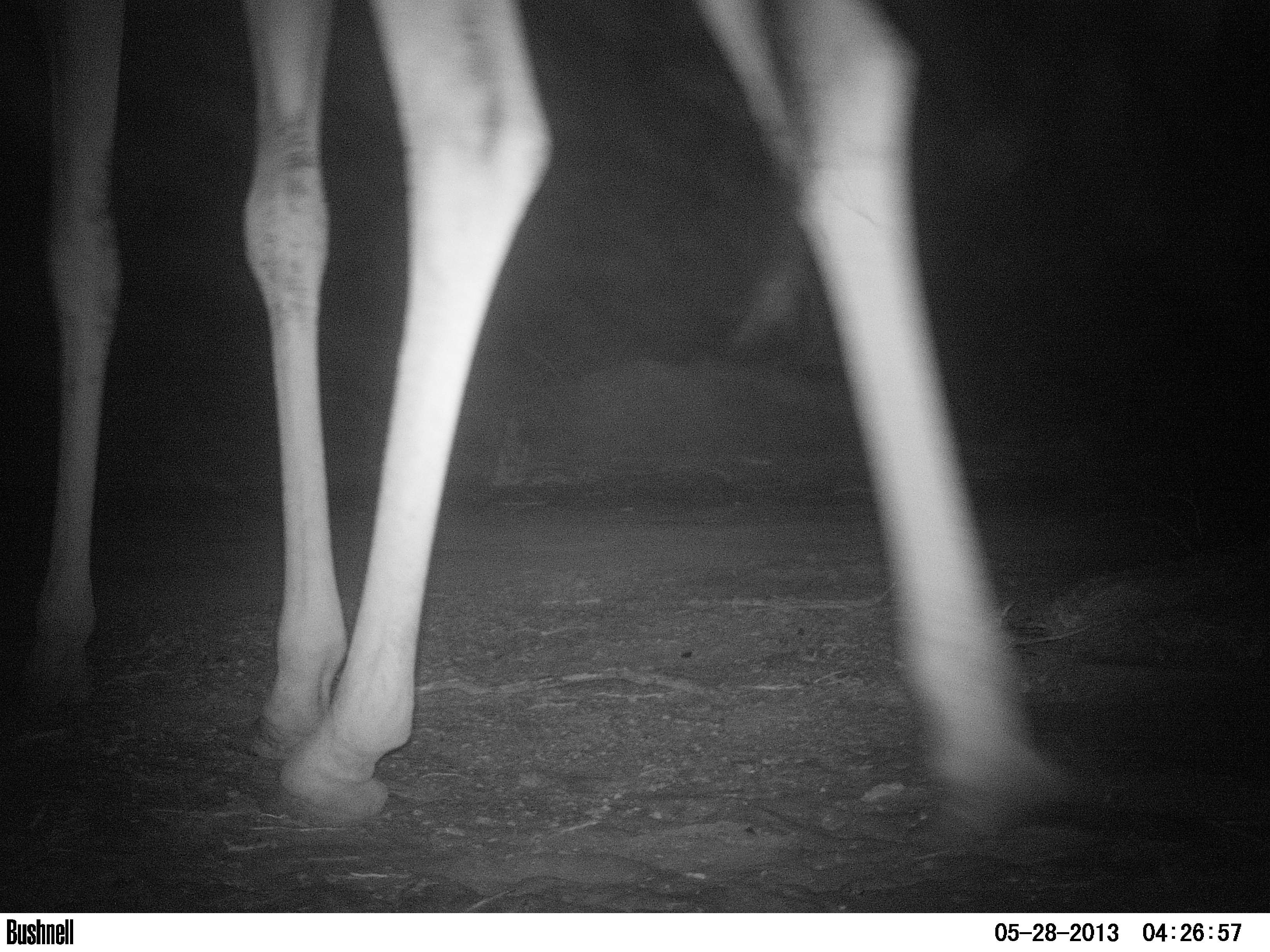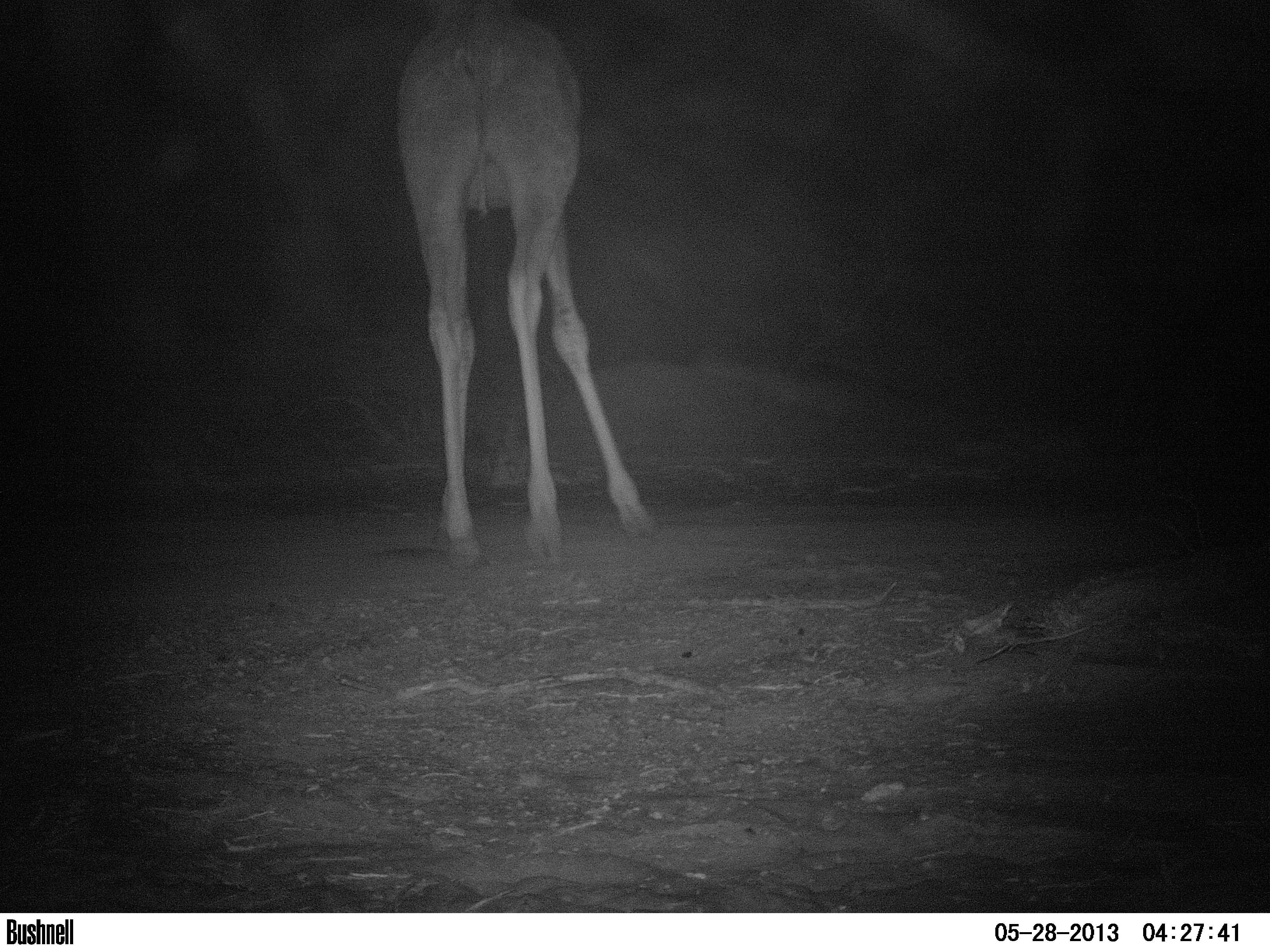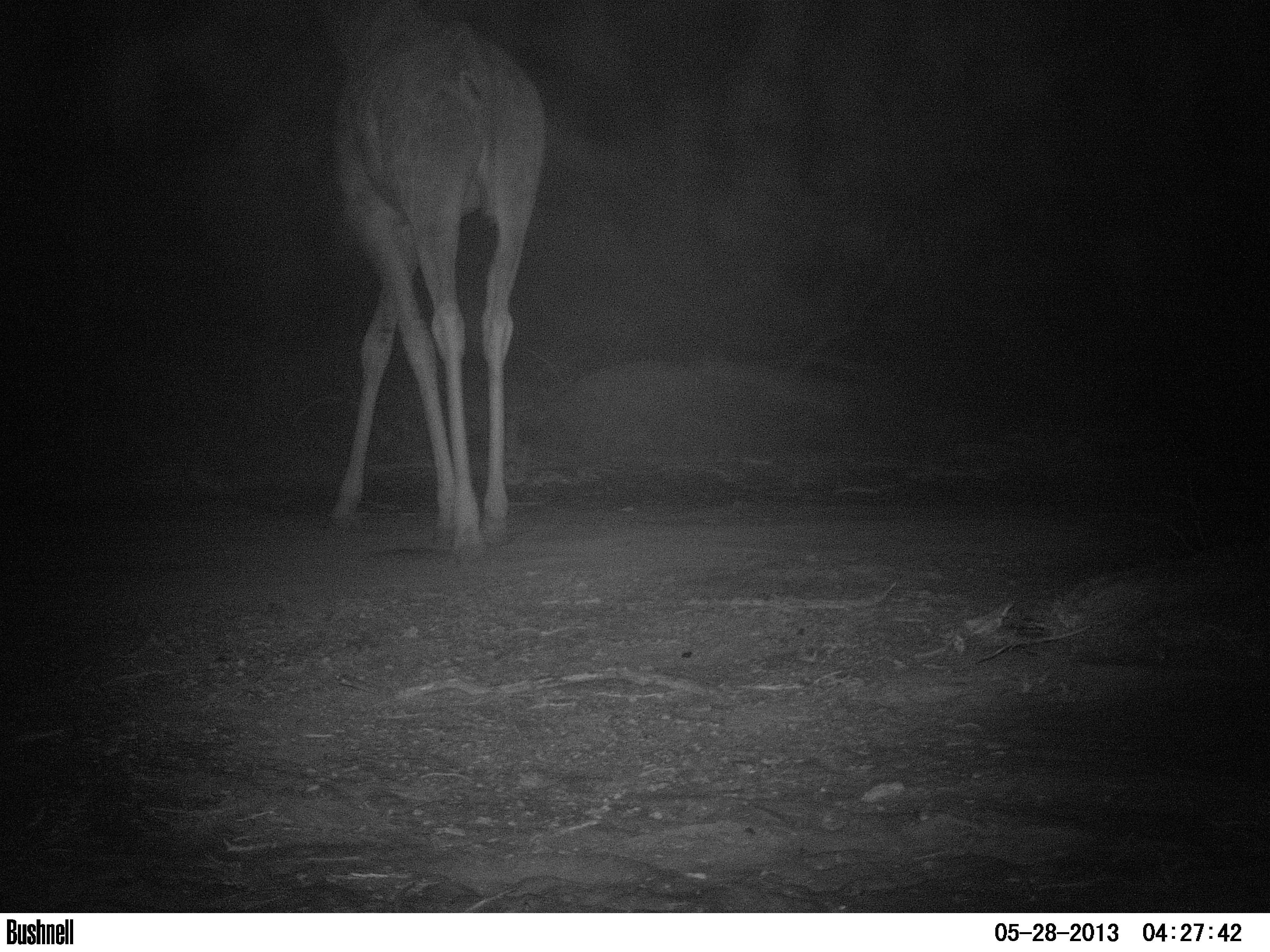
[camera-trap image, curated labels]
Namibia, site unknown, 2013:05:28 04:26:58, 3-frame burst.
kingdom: Animalia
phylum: Chordata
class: Mammalia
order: Artiodactyla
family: Giraffidae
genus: Giraffa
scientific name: Giraffa camelopardalis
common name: giraffe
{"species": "Giraffa camelopardalis (giraffe)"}